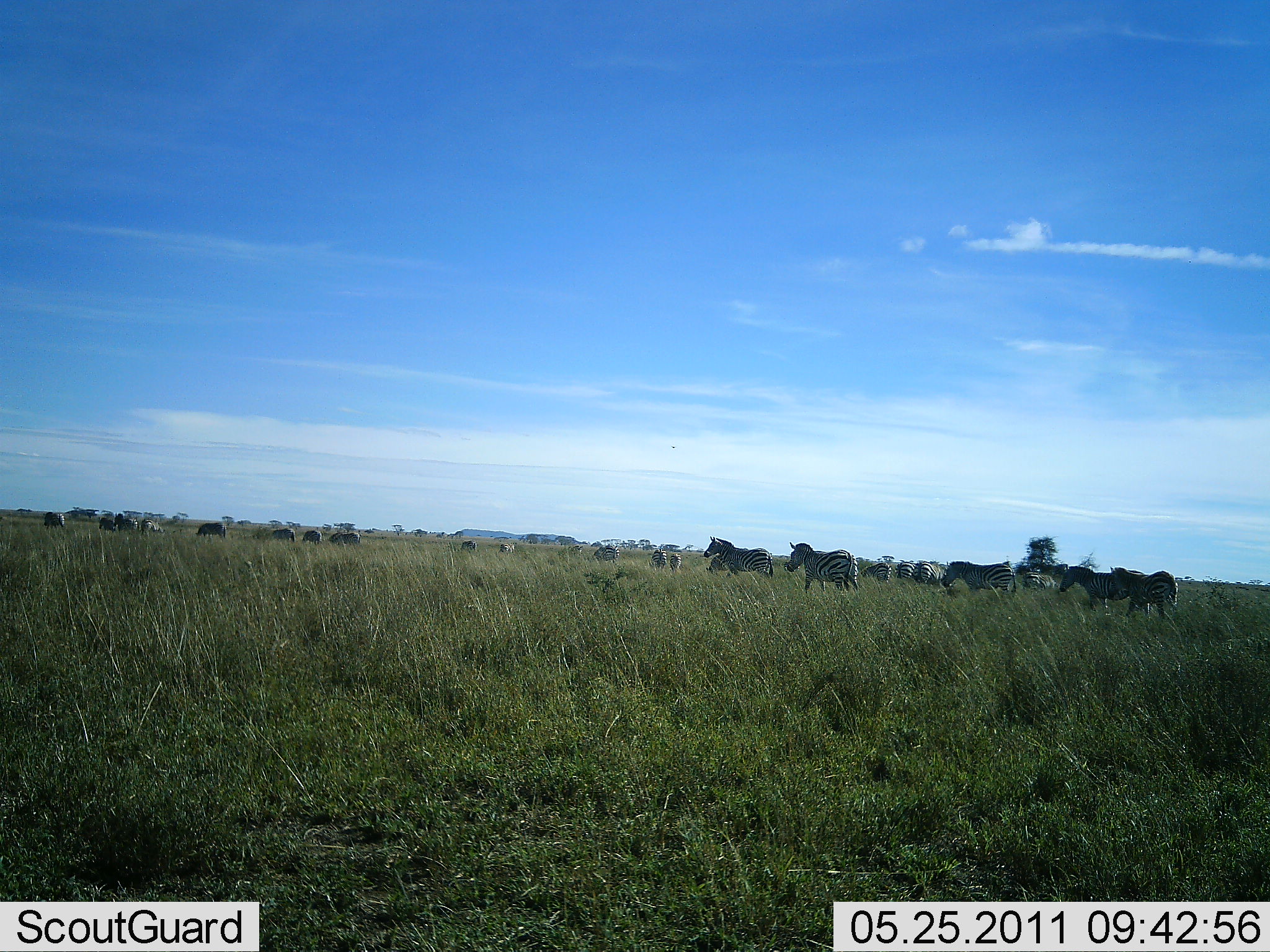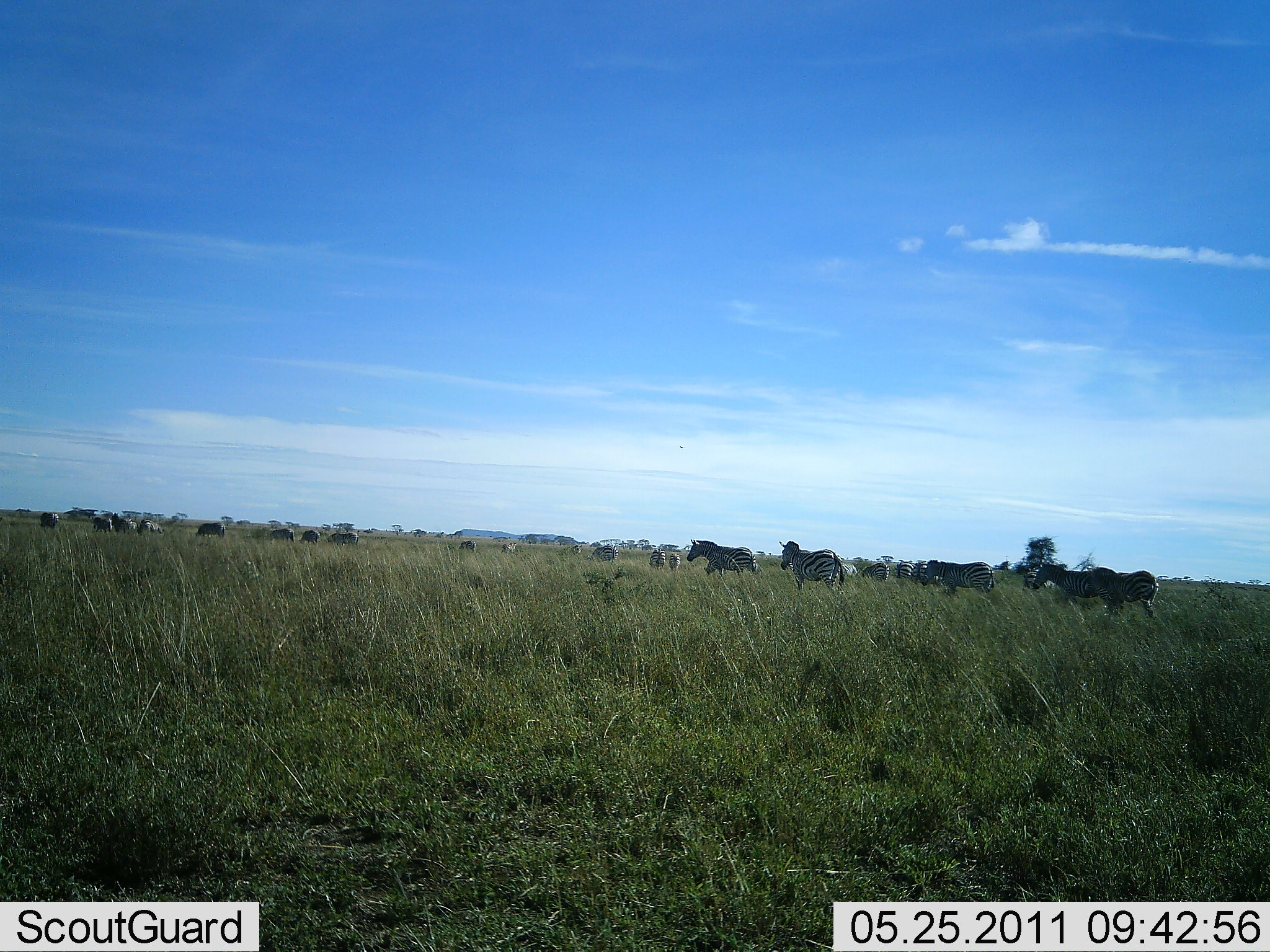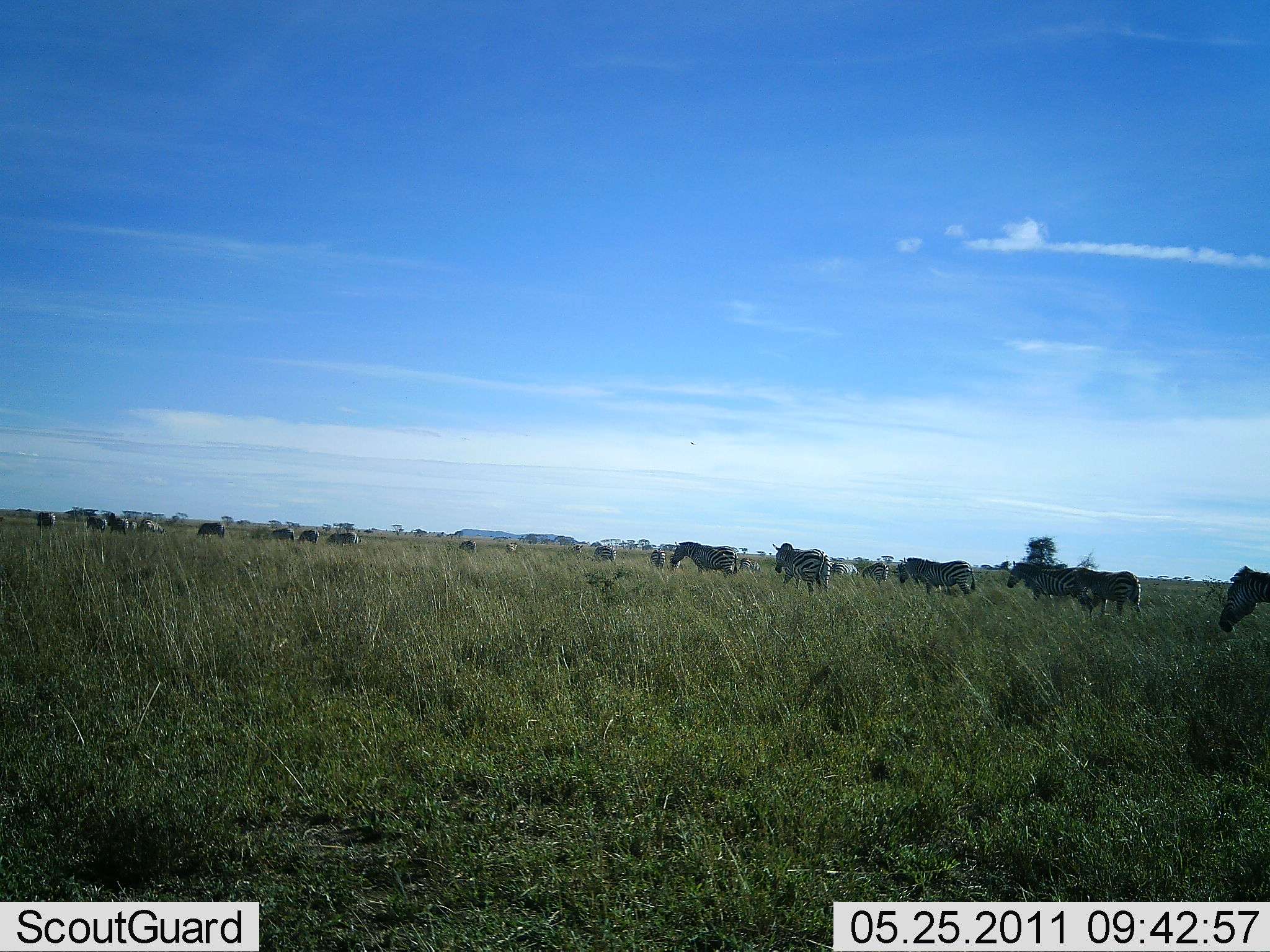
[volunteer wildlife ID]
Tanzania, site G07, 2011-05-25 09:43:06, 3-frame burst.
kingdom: Animalia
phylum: Chordata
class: Mammalia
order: Perissodactyla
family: Equidae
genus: Equus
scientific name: Equus quagga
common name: plains zebra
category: zebra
Zebra (plains zebra) (Equus quagga), count 11-50. Behavior (volunteer vote fractions): standing 18%, resting 9%, moving 100%, interacting 0%. Young present (vote fraction): 0%. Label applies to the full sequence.